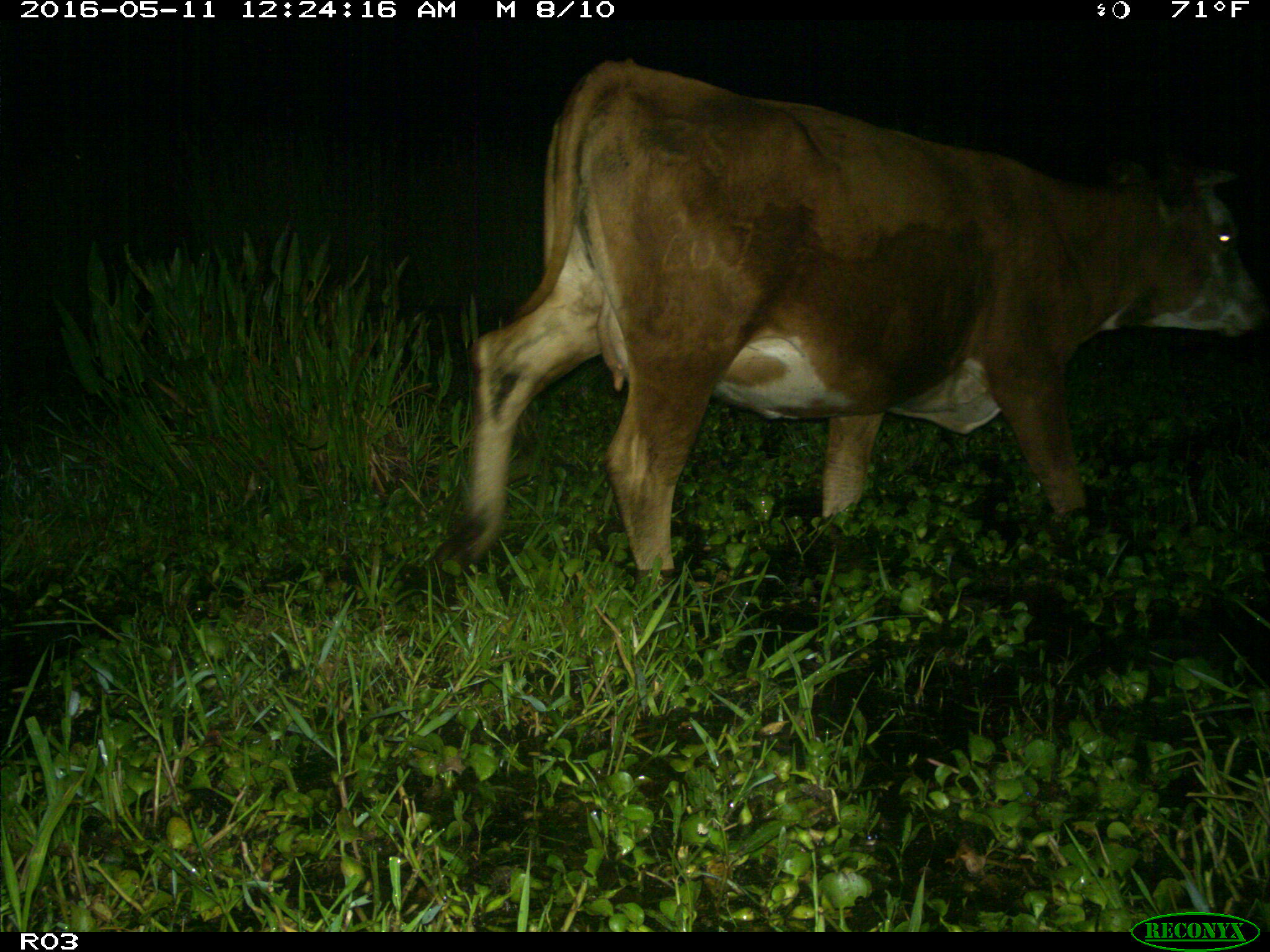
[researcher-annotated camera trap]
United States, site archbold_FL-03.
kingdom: Animalia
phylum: Chordata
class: Mammalia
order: Artiodactyla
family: Bovidae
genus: Bos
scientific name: Bos taurus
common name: domestic cow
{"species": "Bos taurus (domestic cow)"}